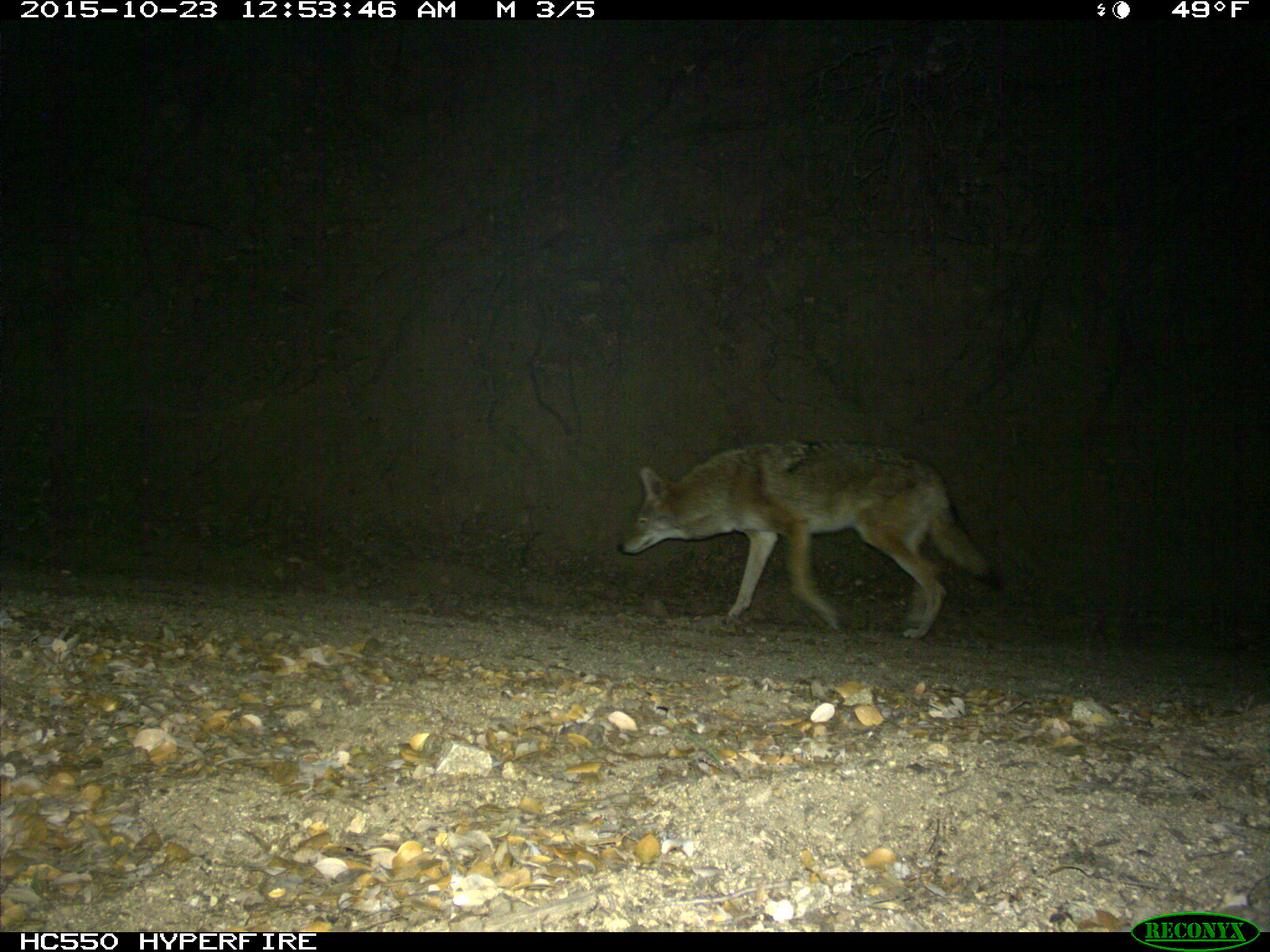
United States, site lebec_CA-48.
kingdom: Animalia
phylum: Chordata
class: Mammalia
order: Carnivora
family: Canidae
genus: Canis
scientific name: Canis latrans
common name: coyote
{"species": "Canis latrans (coyote)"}